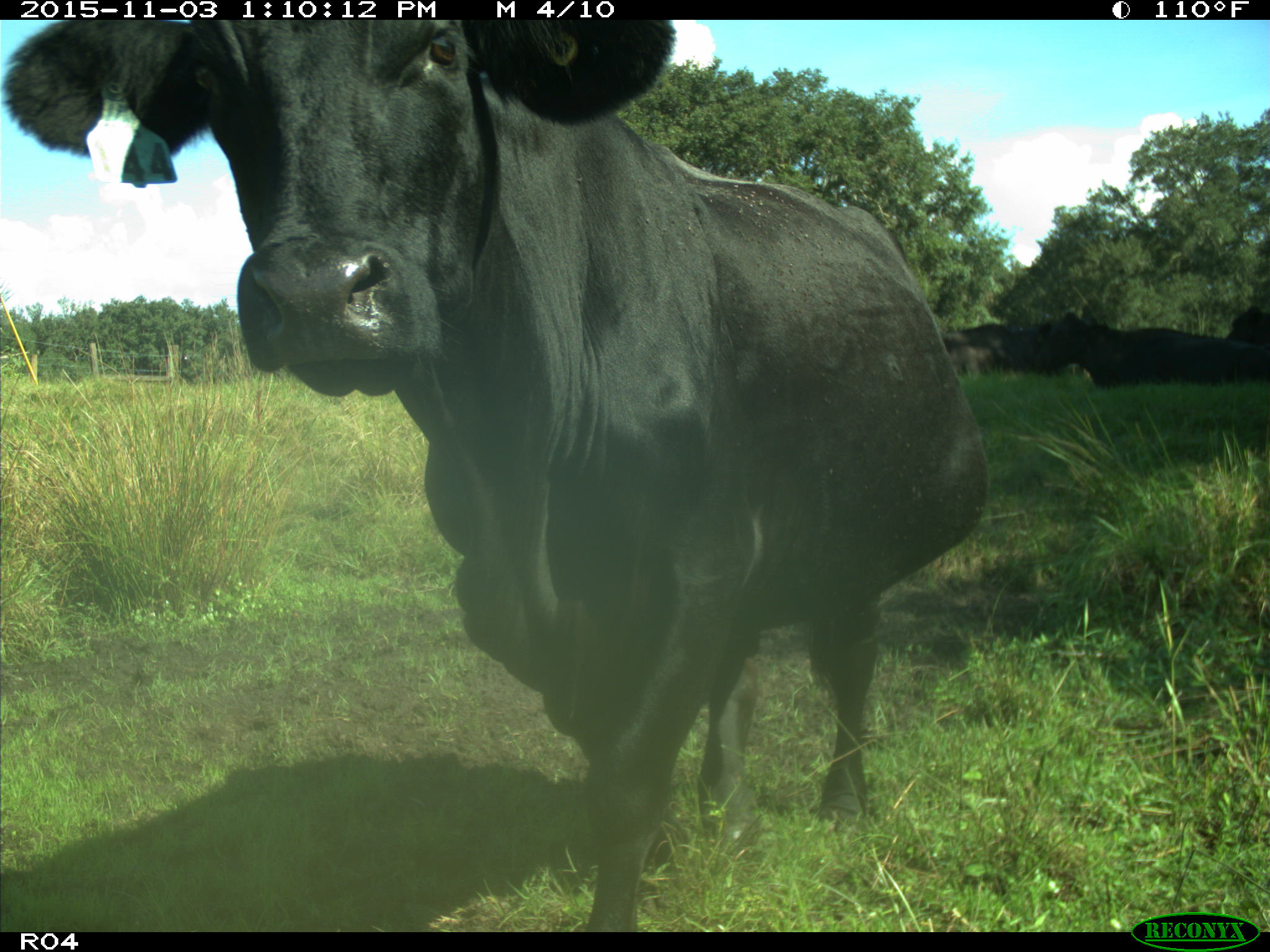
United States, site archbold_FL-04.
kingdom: Animalia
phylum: Chordata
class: Mammalia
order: Artiodactyla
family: Bovidae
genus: Bos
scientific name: Bos taurus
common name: domestic cow